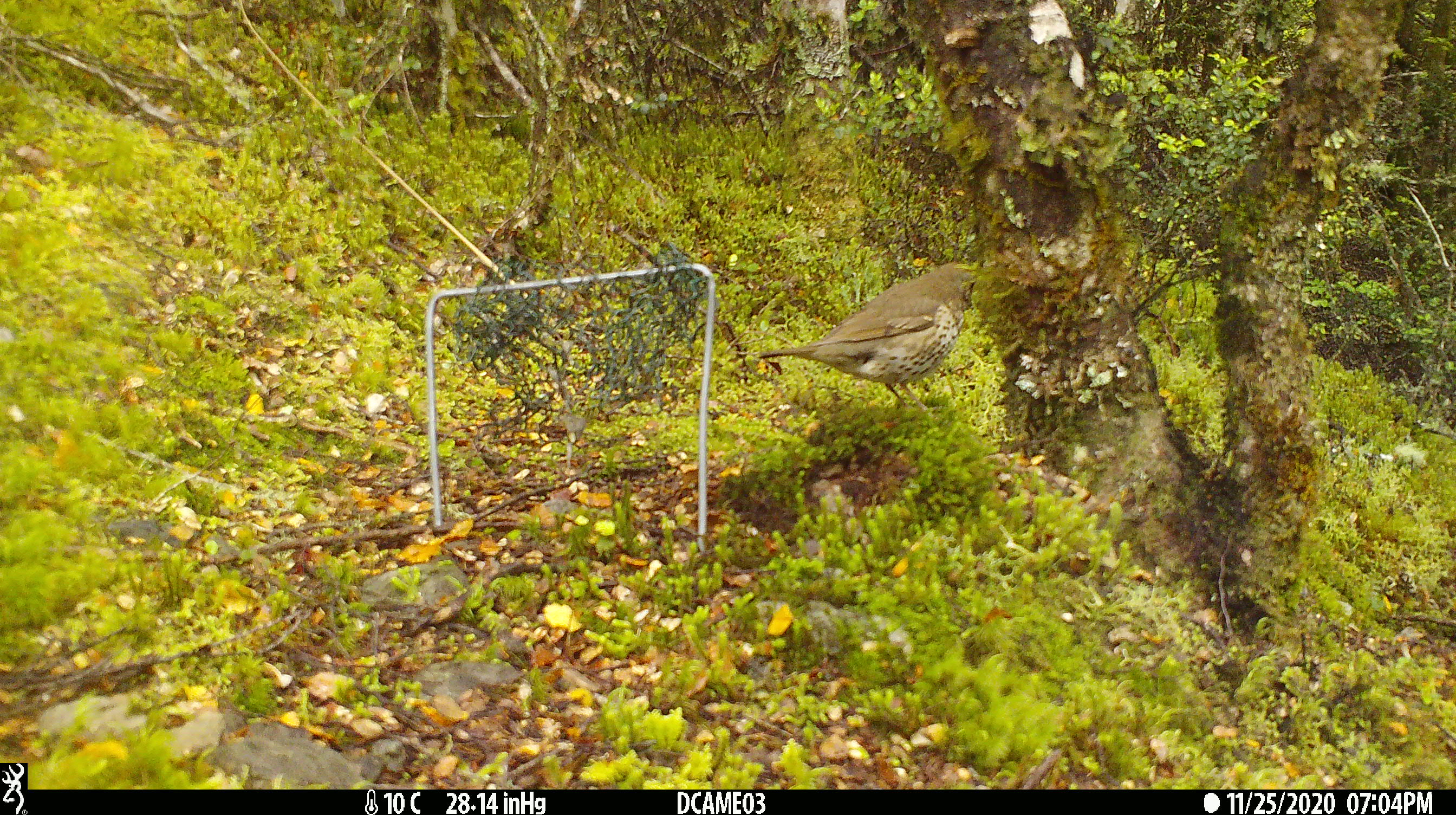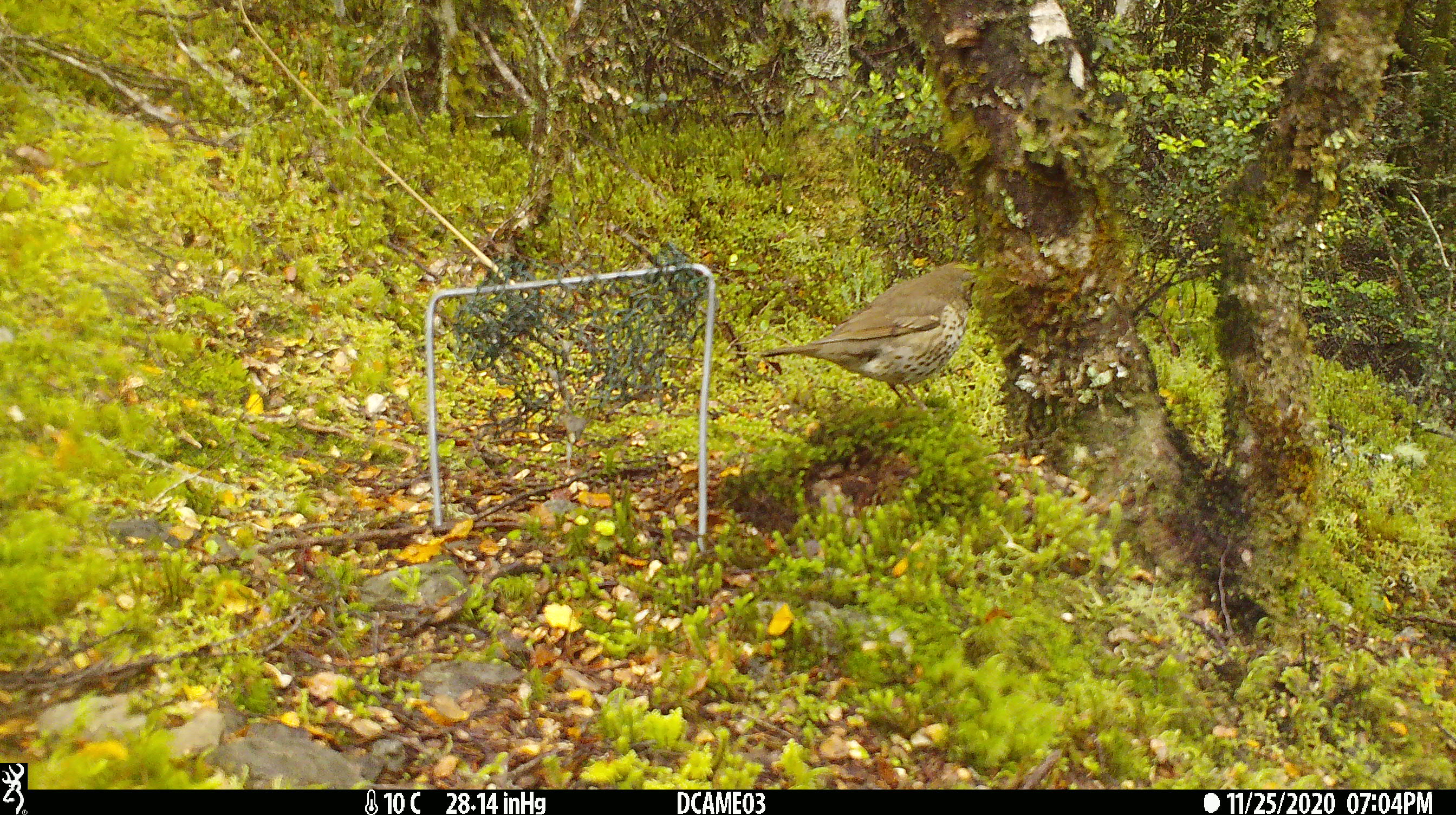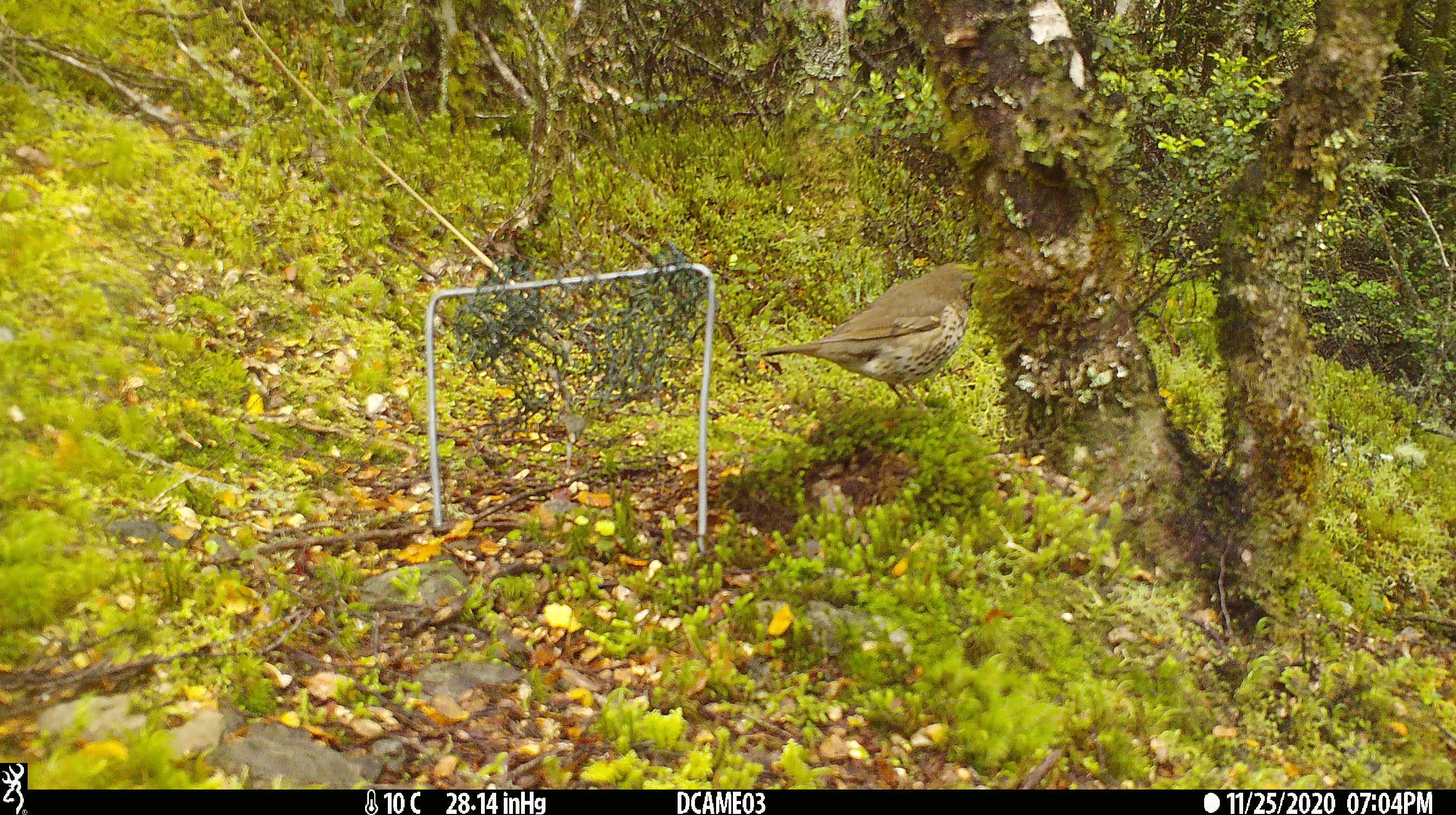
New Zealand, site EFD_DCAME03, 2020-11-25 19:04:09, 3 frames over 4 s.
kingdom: Animalia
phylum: Chordata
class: Aves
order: Passeriformes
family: Turdidae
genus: Turdus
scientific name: Turdus philomelos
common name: song thrush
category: thrush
Thrush (song thrush) (Turdus philomelos).